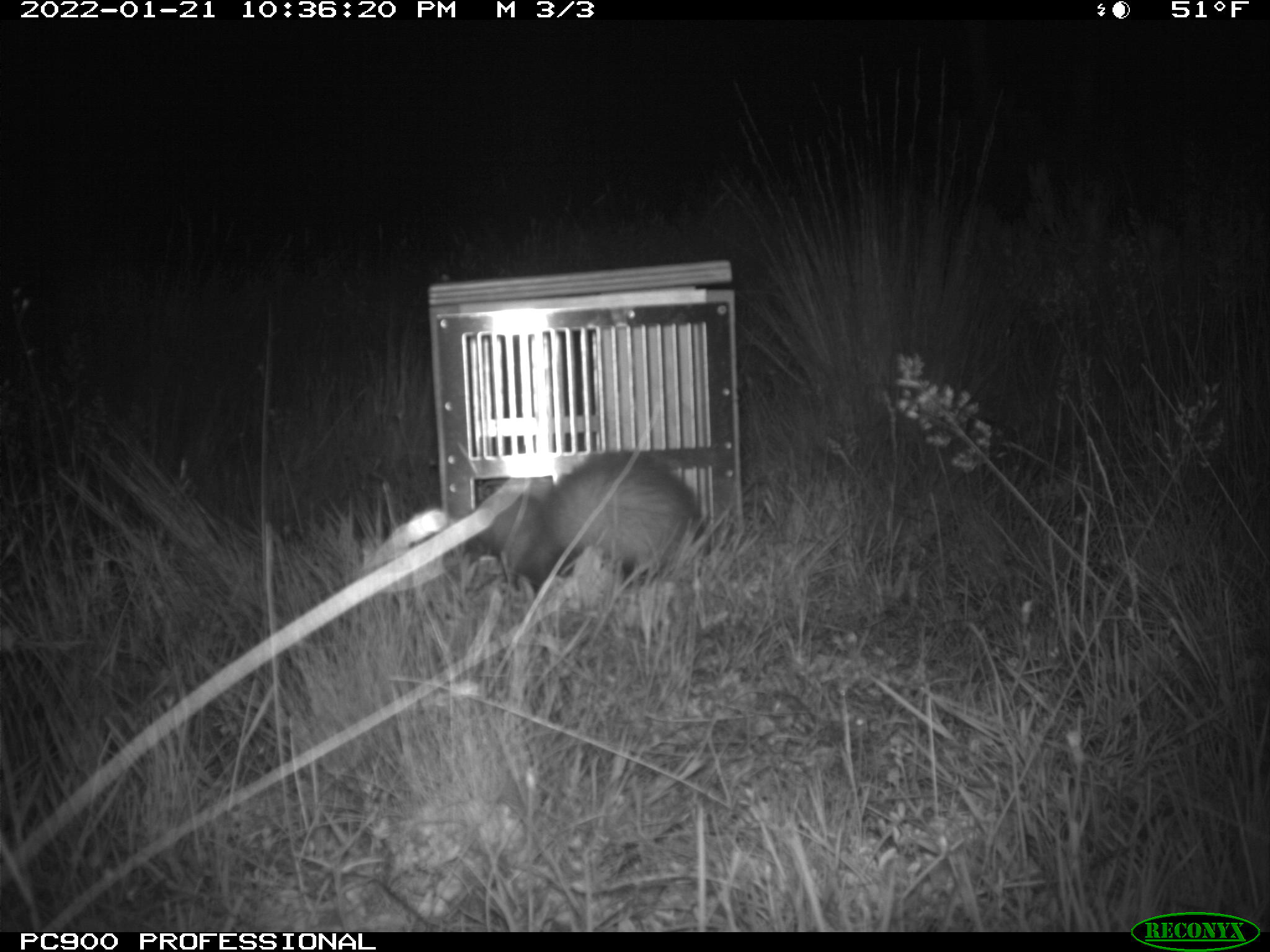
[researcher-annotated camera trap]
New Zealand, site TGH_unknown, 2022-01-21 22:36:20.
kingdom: Animalia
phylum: Chordata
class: Mammalia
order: Carnivora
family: Mustelidae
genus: Mustela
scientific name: Mustela furo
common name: ferret